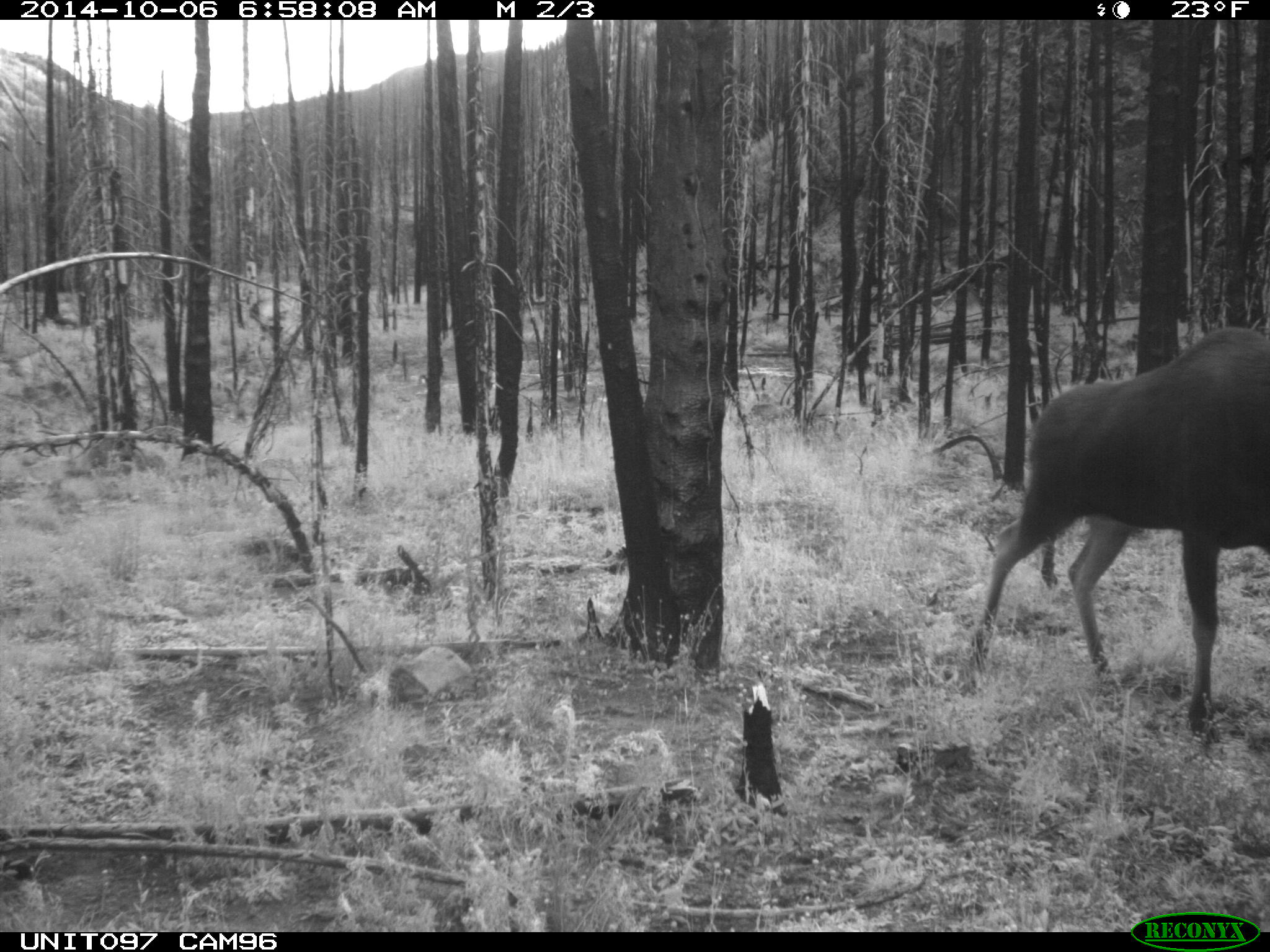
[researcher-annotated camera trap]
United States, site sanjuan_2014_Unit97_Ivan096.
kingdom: Animalia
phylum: Chordata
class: Mammalia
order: Artiodactyla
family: Cervidae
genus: Alces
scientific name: Alces alces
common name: moose